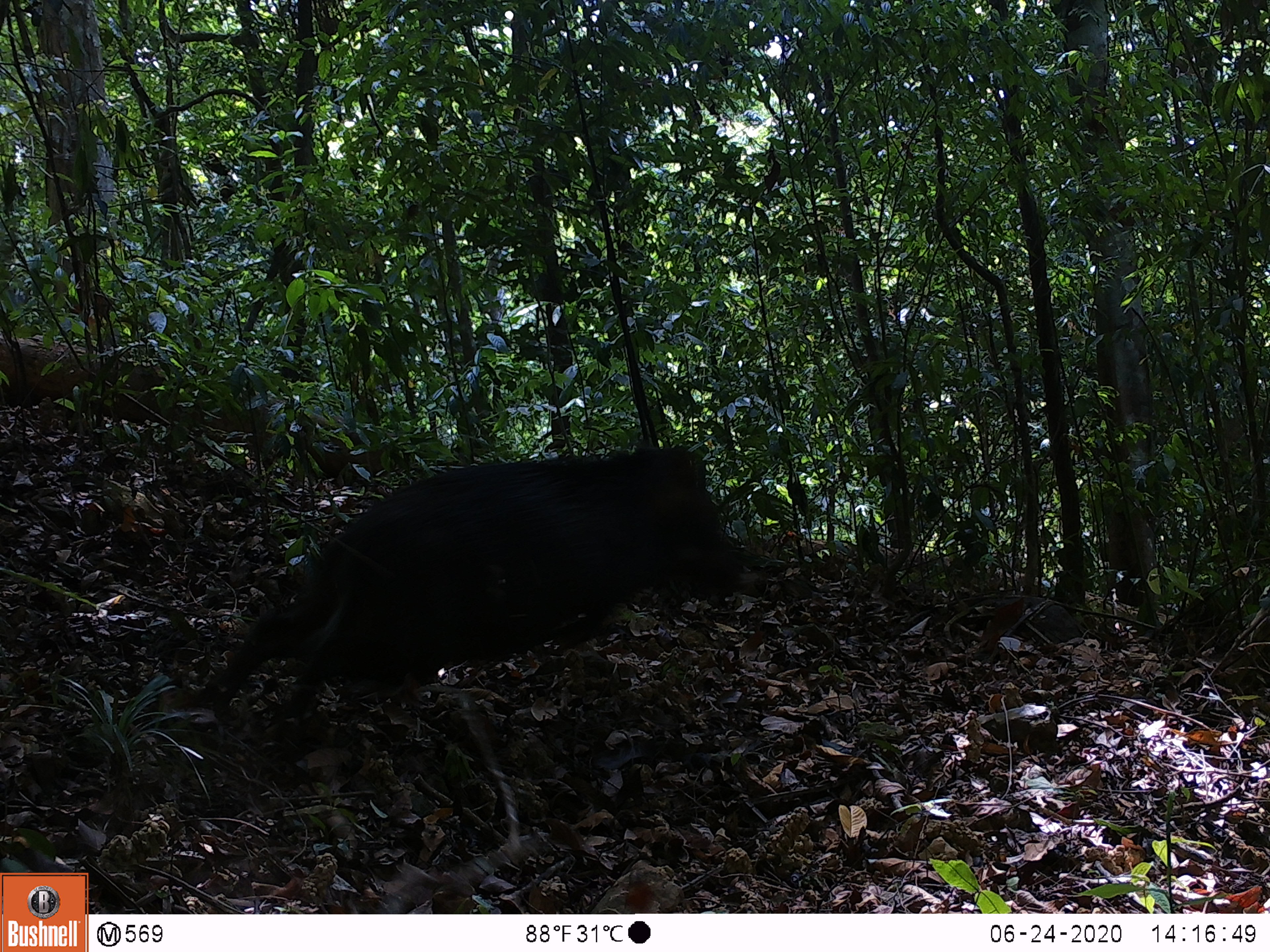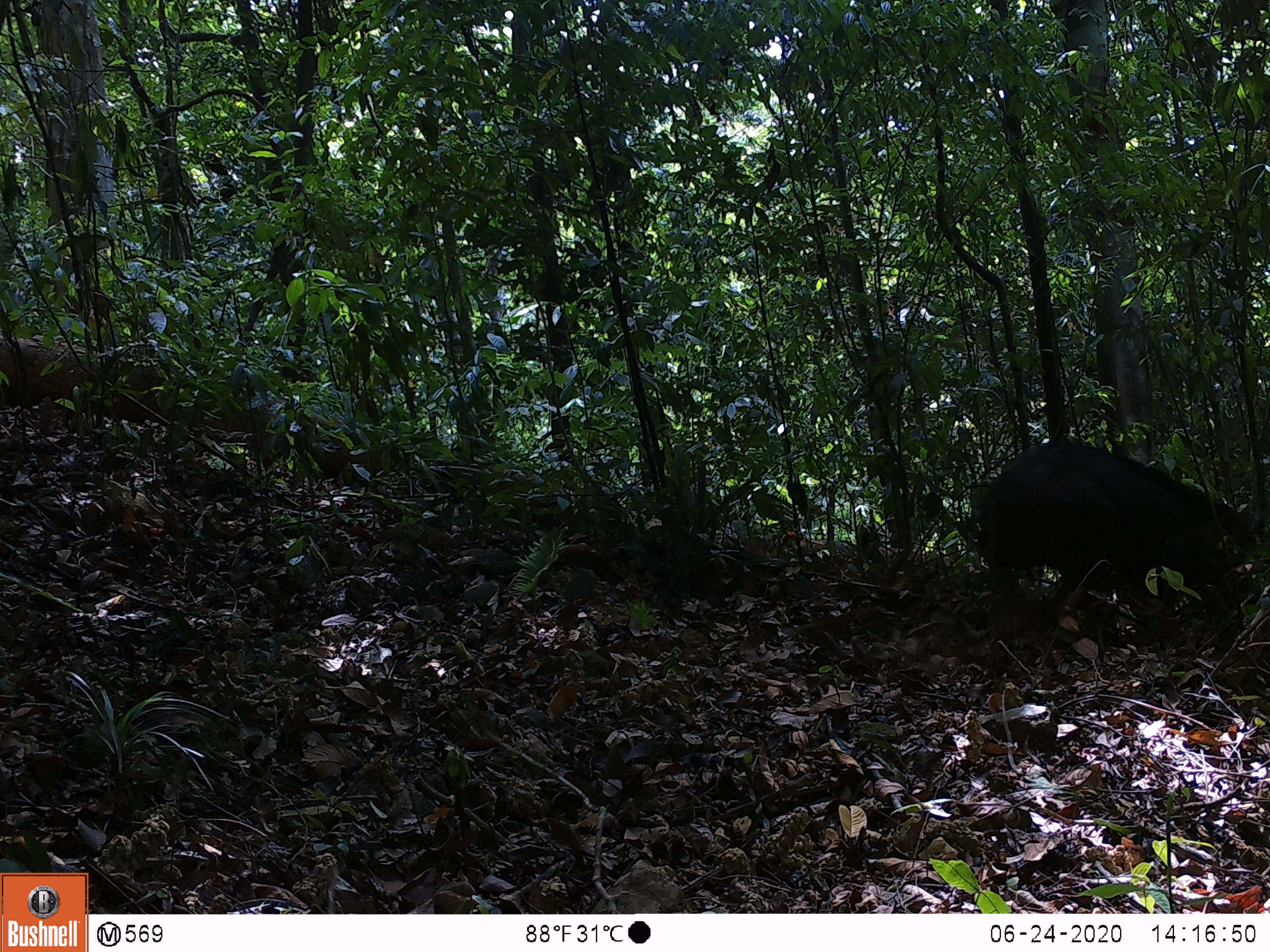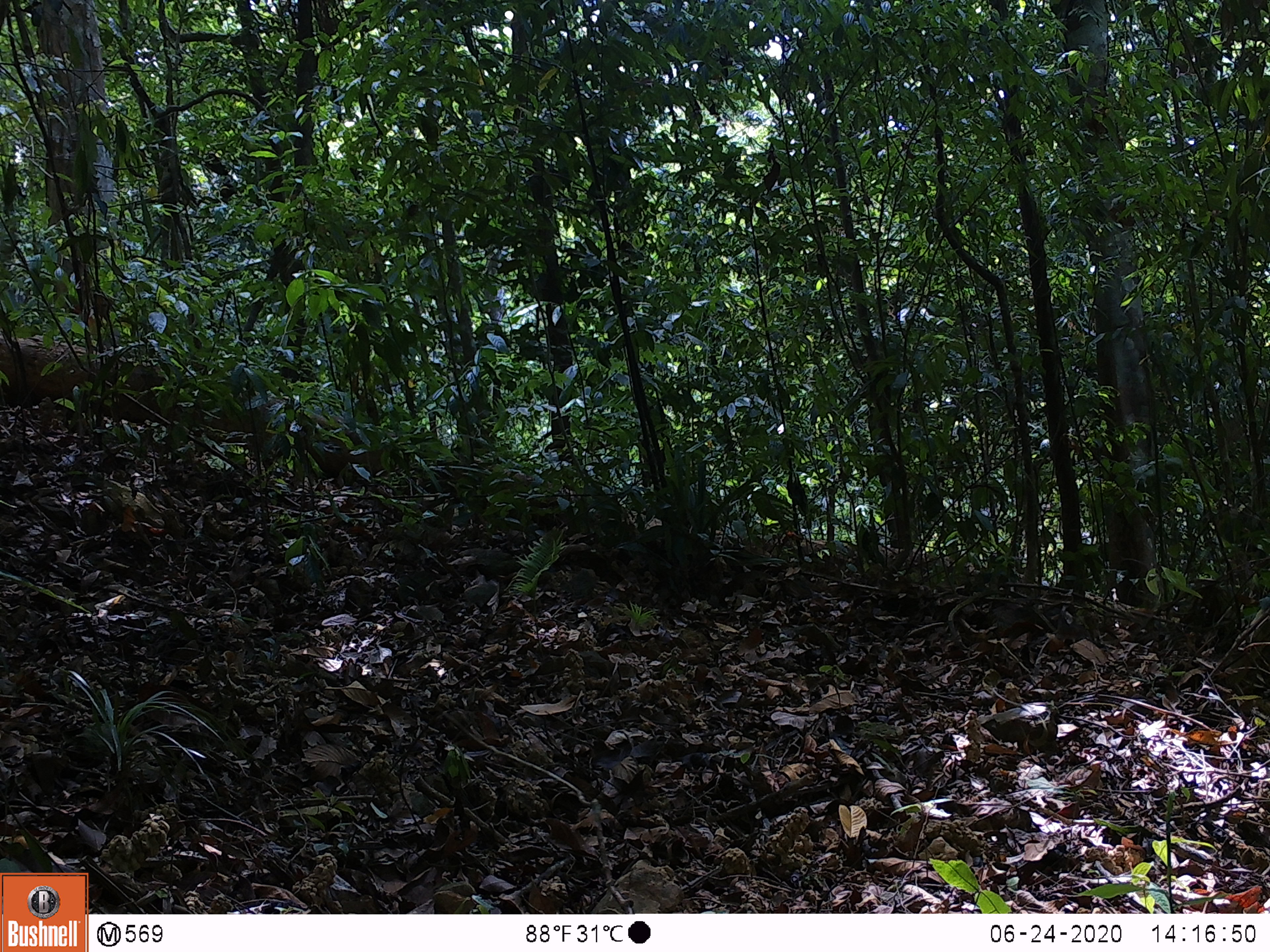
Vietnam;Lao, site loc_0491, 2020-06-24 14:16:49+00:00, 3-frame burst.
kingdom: Animalia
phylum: Chordata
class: Mammalia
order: Artiodactyla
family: Suidae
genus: Sus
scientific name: Sus scrofa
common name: eurasian wild pig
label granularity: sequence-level